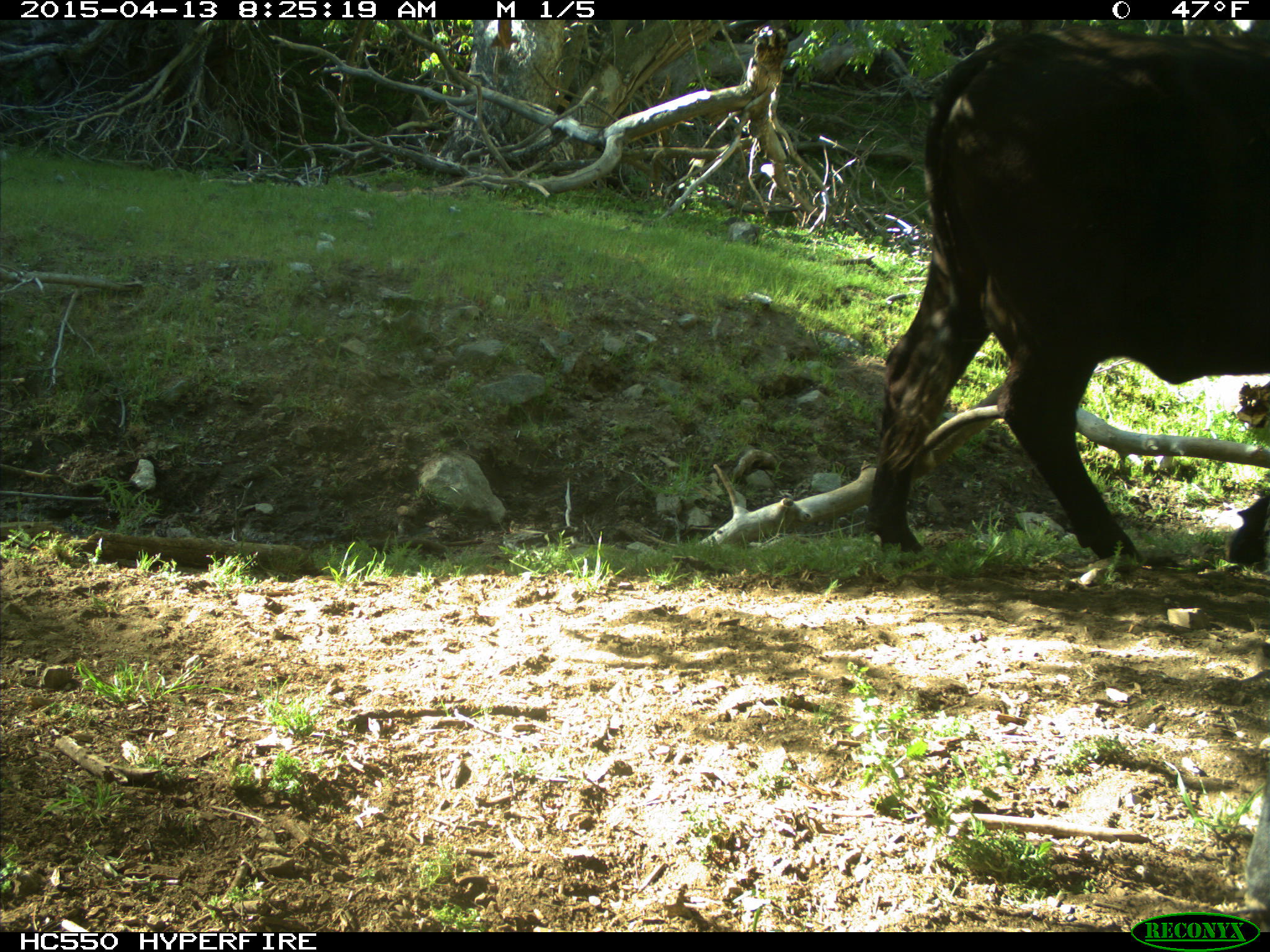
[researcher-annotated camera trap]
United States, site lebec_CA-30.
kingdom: Animalia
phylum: Chordata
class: Mammalia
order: Artiodactyla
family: Bovidae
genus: Bos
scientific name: Bos taurus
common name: domestic cow